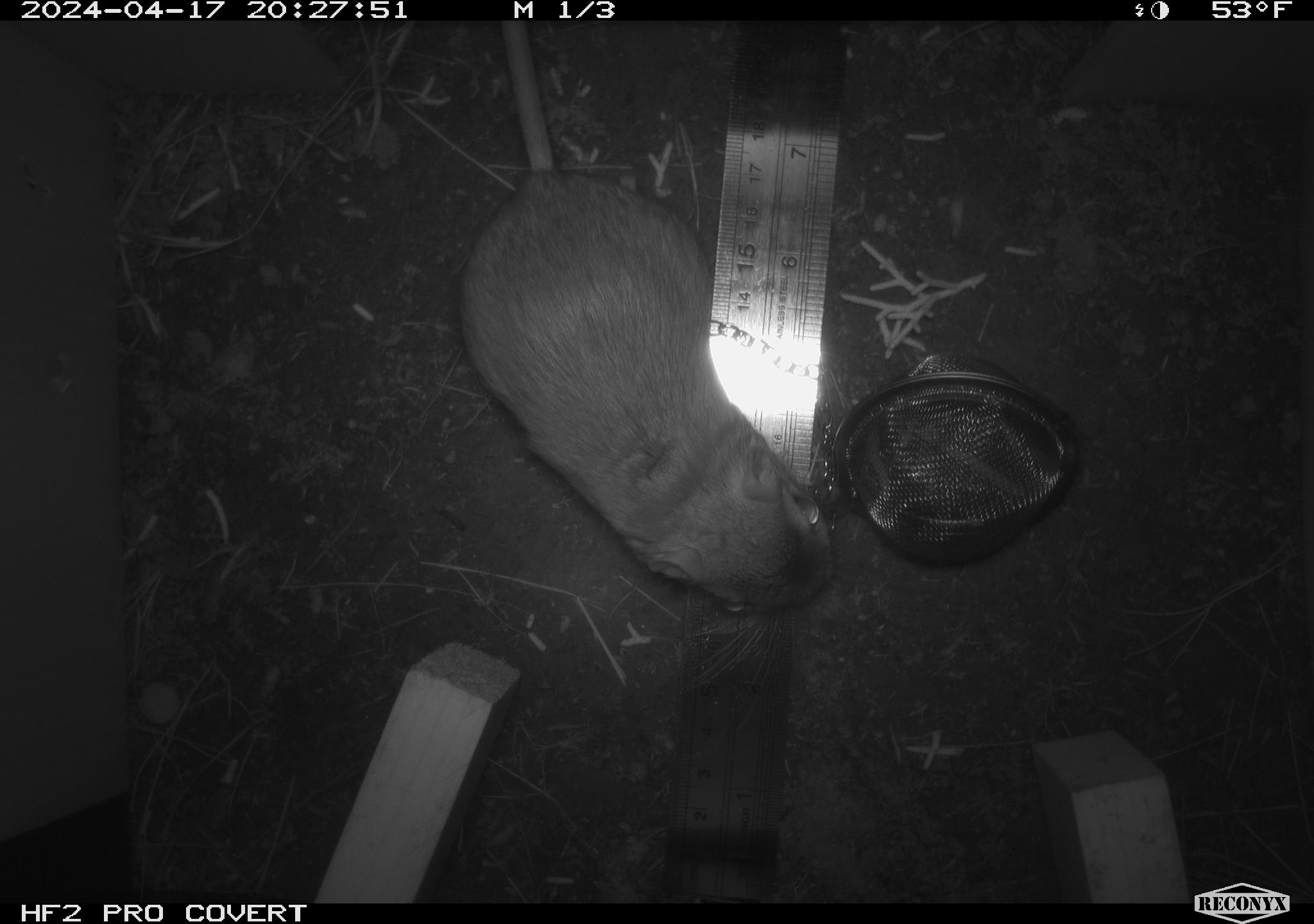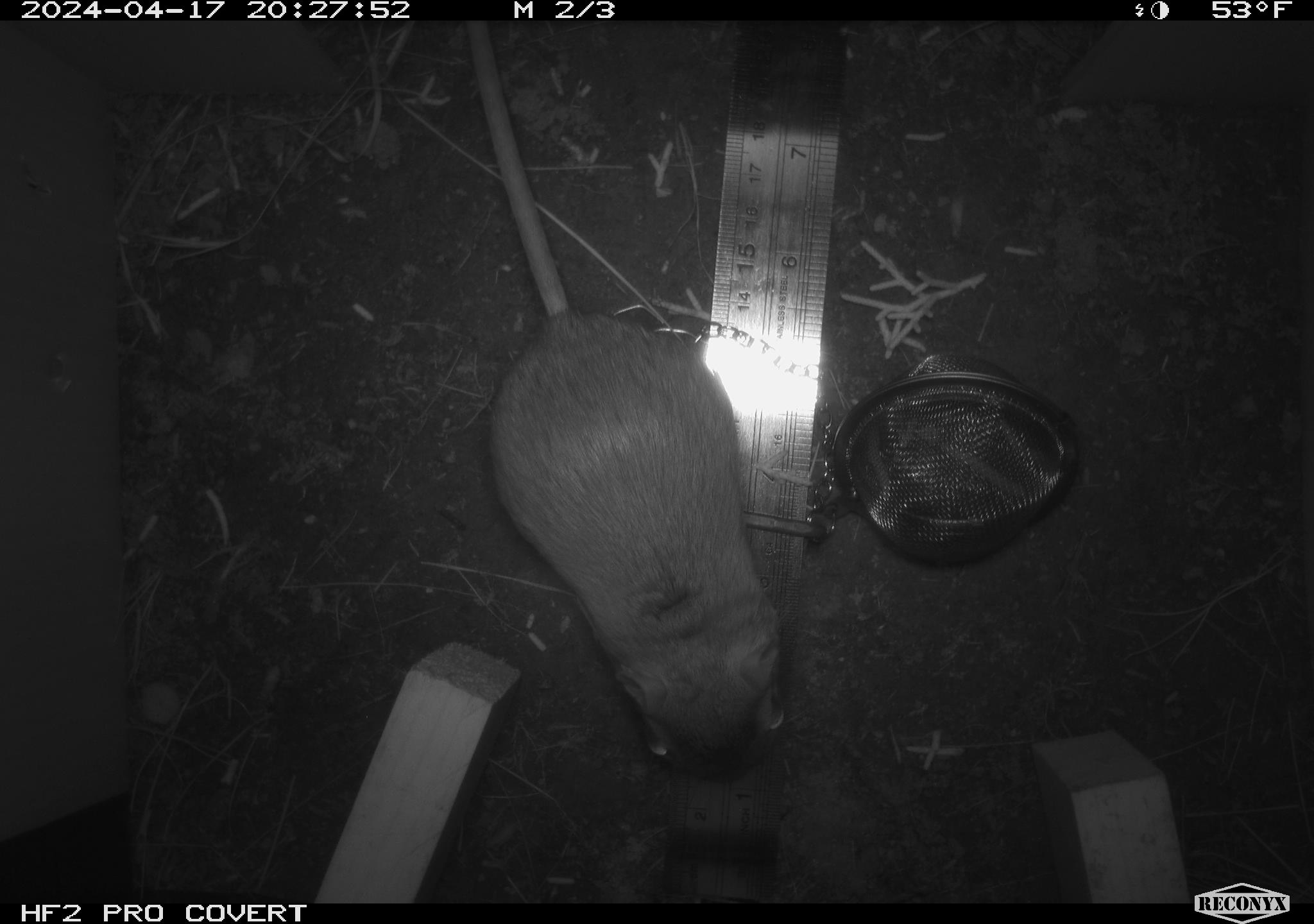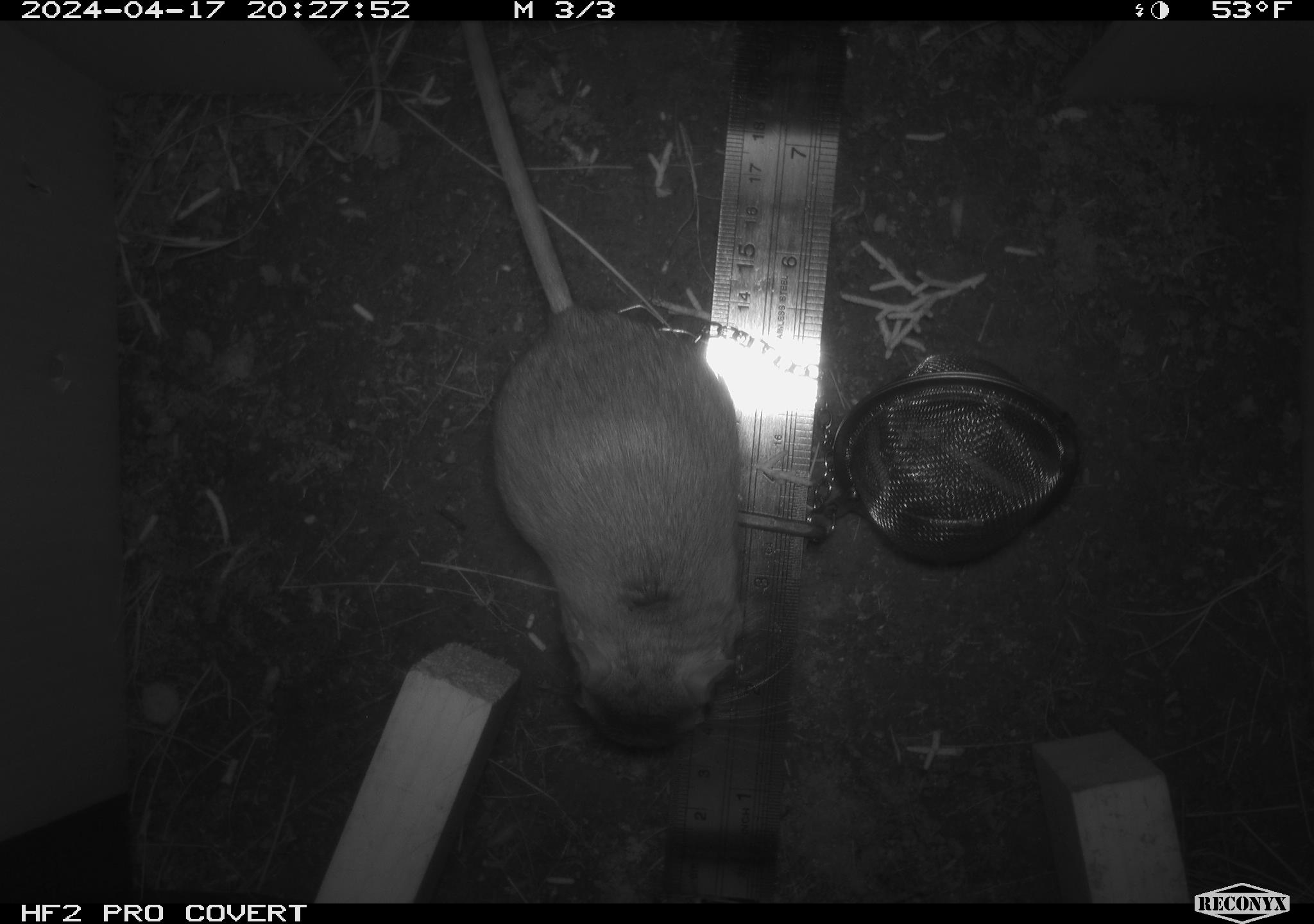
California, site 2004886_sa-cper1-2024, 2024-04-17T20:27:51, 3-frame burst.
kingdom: Animalia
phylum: Chordata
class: Mammalia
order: Rodentia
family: Heteromyidae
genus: Dipodomys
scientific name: Dipodomys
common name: kangaroo rats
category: dipodomys species